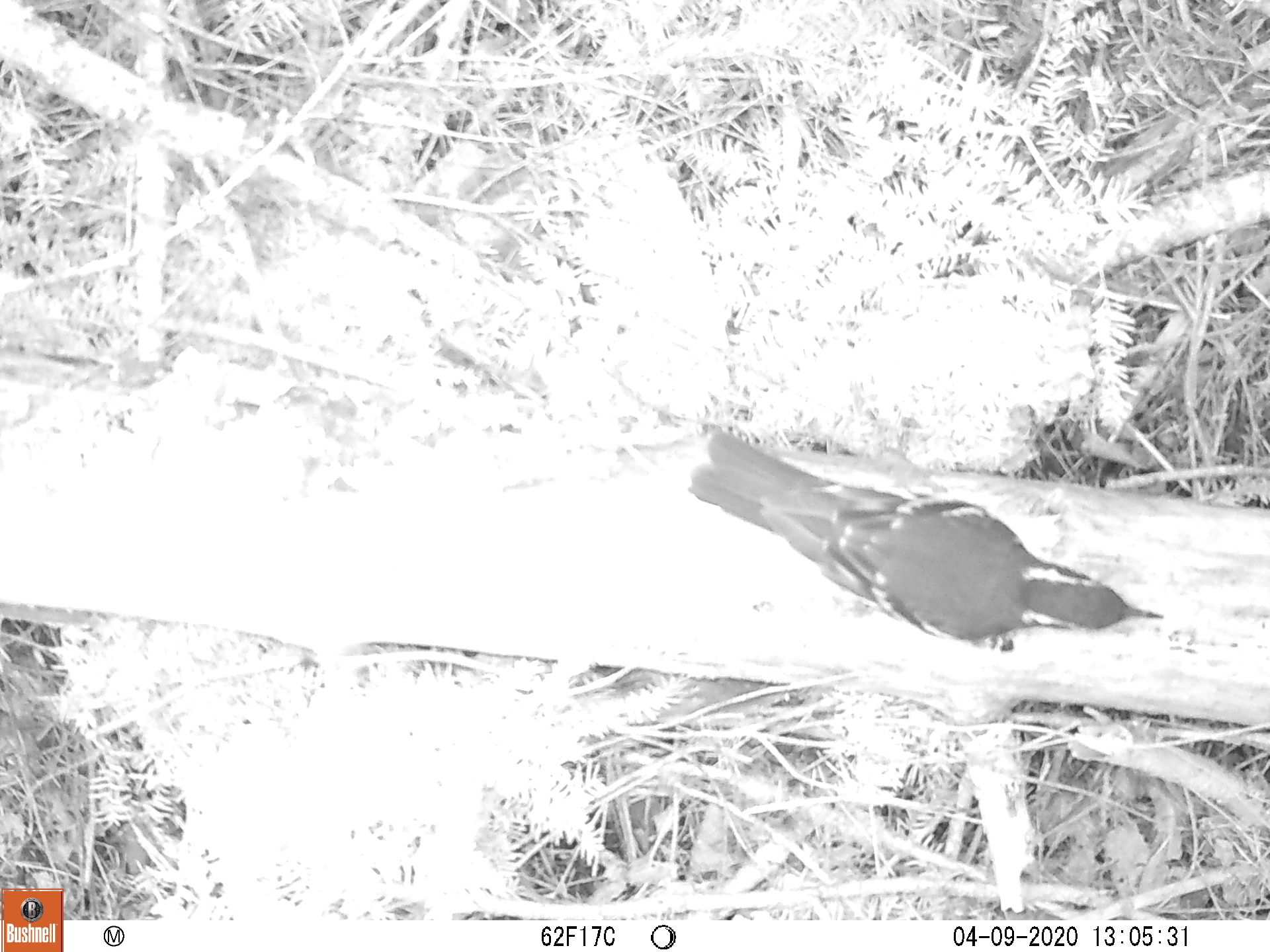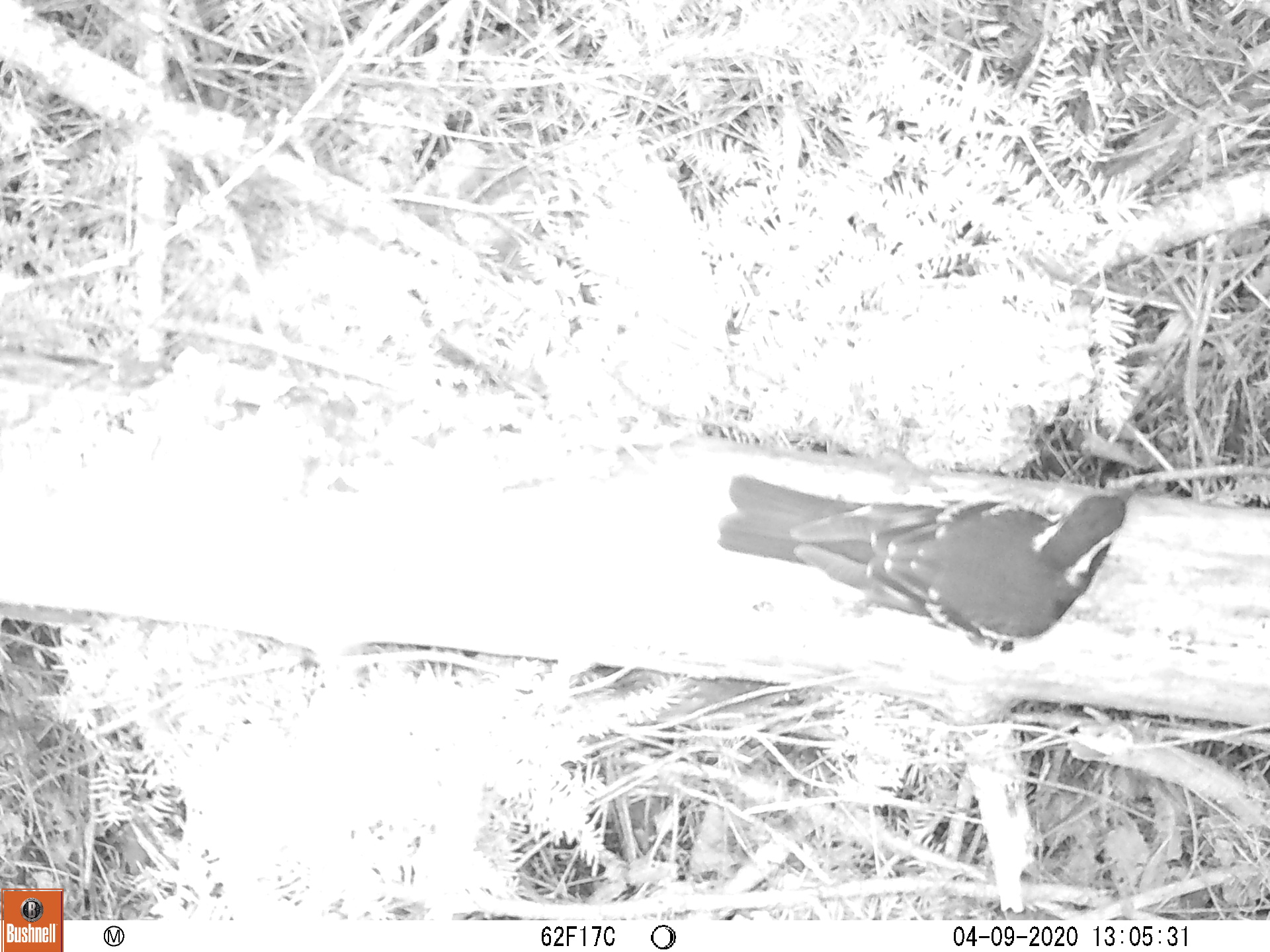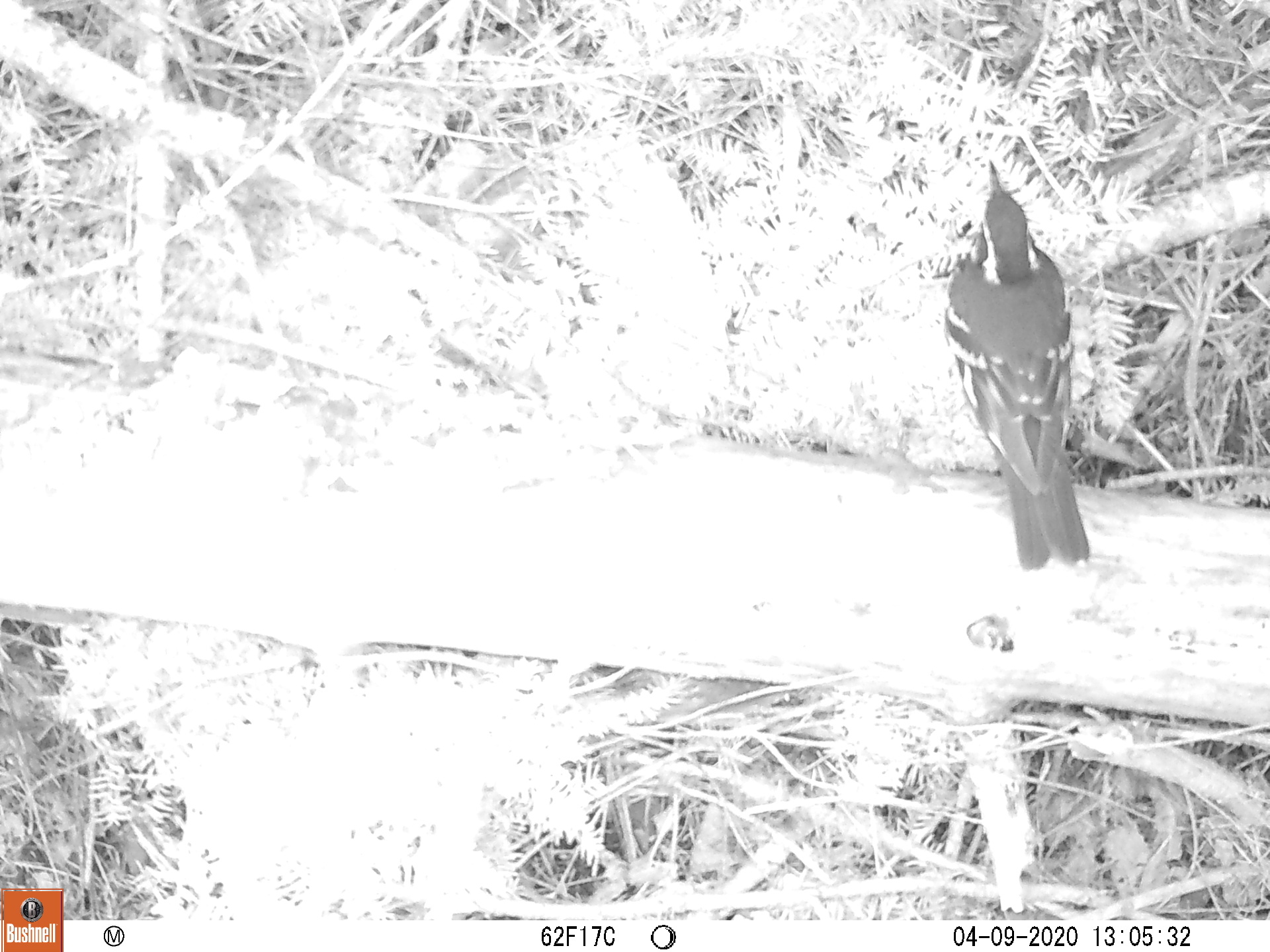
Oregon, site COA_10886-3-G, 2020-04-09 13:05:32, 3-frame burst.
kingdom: Animalia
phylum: Chordata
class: Aves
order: Passeriformes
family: Turdidae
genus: Ixoreus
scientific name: Ixoreus naevius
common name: varied thrush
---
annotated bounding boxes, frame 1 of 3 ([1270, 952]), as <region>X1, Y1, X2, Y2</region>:
varied thrush: <region>686, 431, 1168, 646</region>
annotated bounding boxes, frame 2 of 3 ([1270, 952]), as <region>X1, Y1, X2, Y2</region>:
varied thrush: <region>716, 467, 1151, 648</region>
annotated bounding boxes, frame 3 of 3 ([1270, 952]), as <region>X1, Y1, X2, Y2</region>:
varied thrush: <region>946, 150, 1094, 569</region>